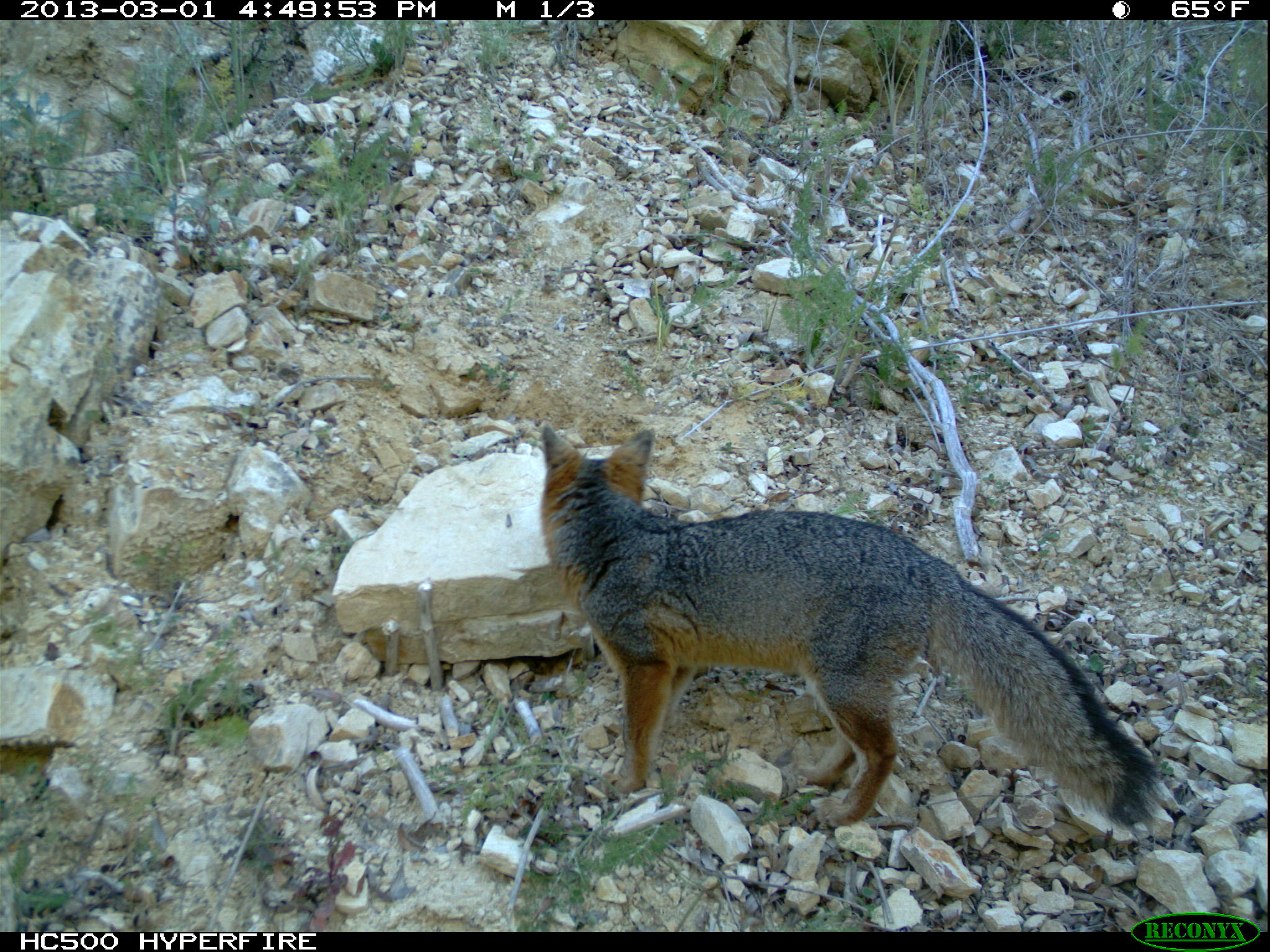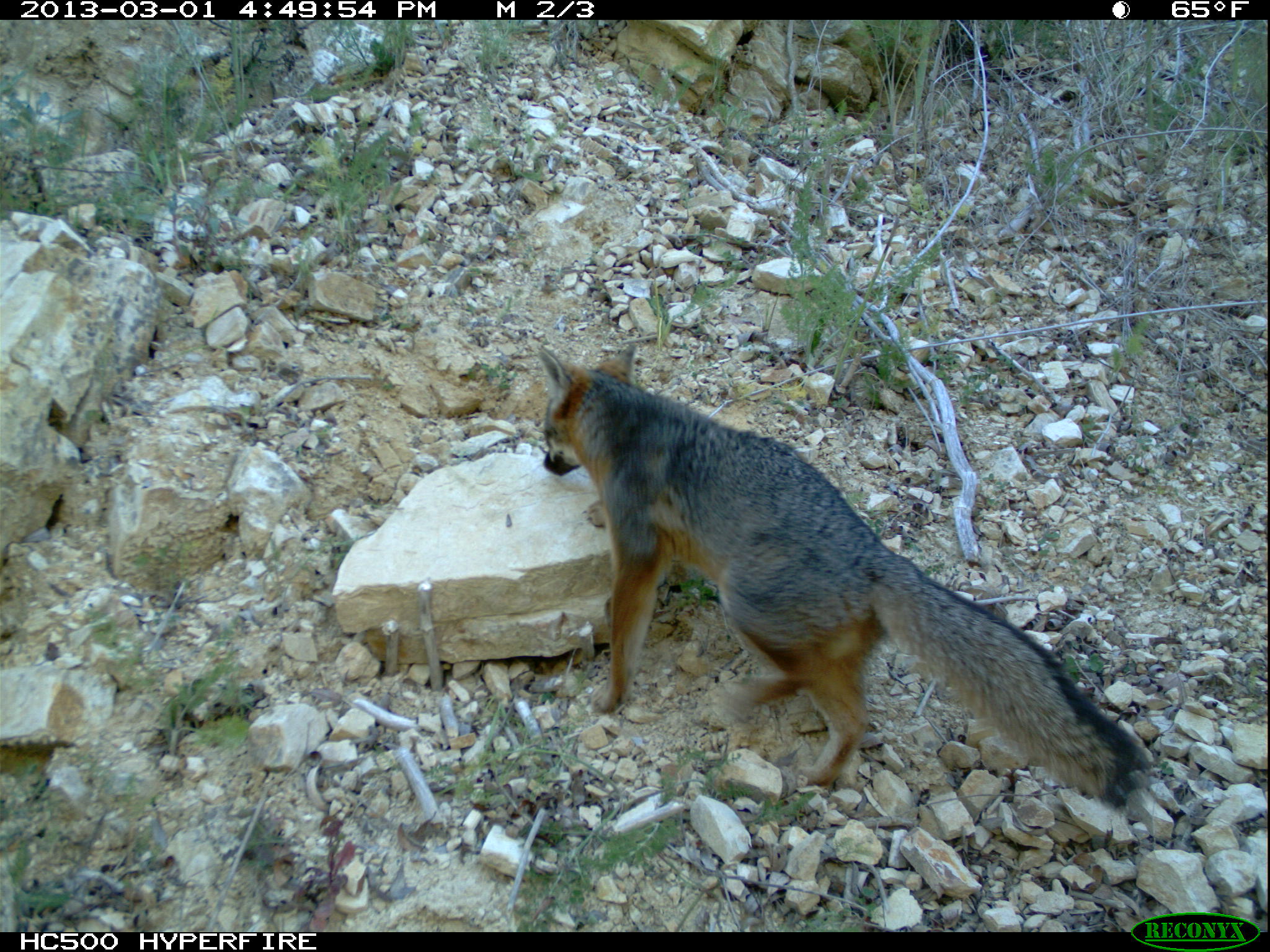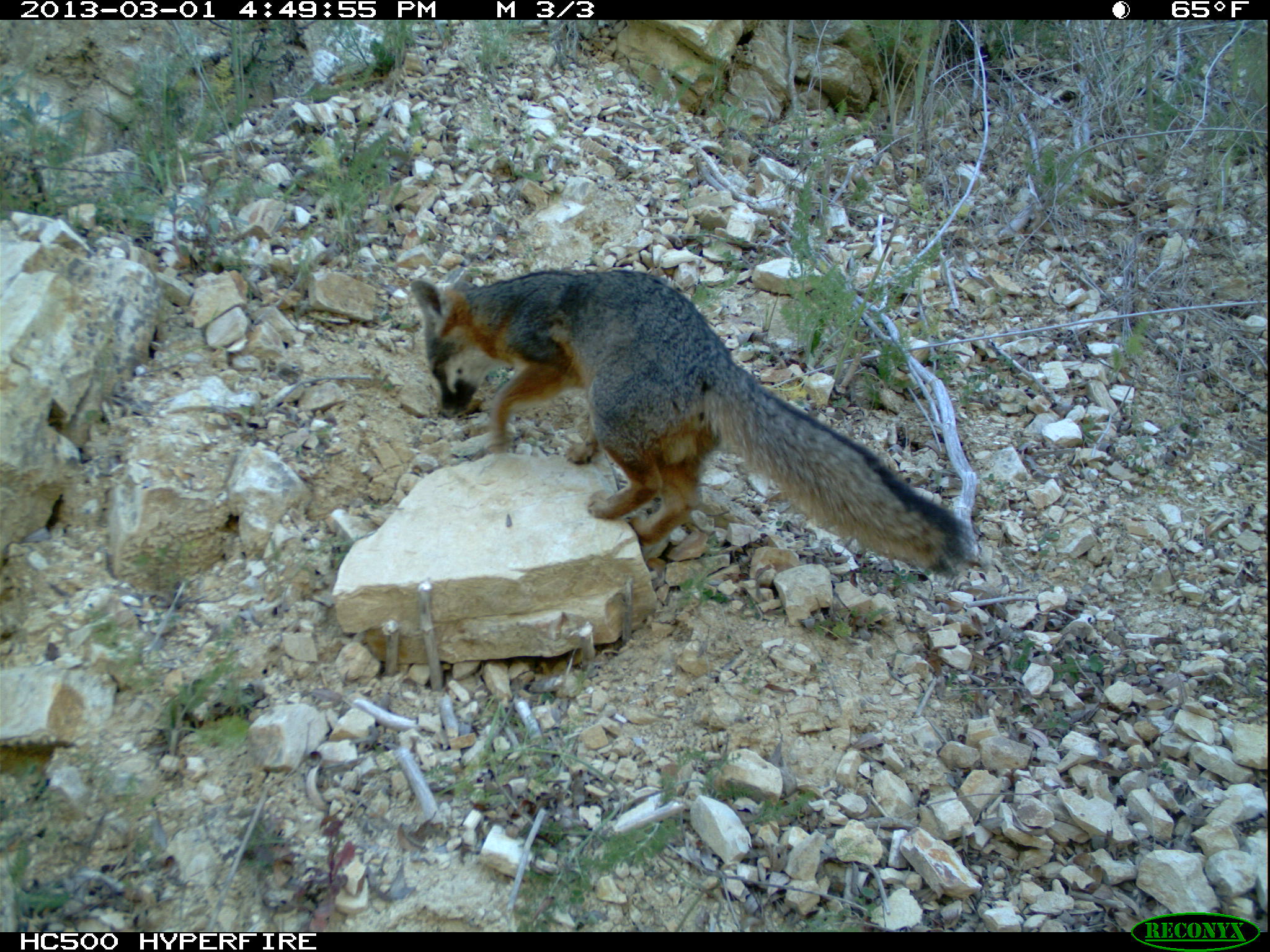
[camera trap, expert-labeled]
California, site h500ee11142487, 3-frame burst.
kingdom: Animalia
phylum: Chordata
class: Mammalia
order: Carnivora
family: Canidae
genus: Urocyon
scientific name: Urocyon littoralis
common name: island fox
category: fox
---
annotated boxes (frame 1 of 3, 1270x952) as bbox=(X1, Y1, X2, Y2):
fox: bbox=(535, 417, 1166, 840)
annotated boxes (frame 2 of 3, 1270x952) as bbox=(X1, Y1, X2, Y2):
fox: bbox=(536, 342, 1142, 805)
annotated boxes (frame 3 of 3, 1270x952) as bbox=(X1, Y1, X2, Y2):
fox: bbox=(407, 255, 970, 581)